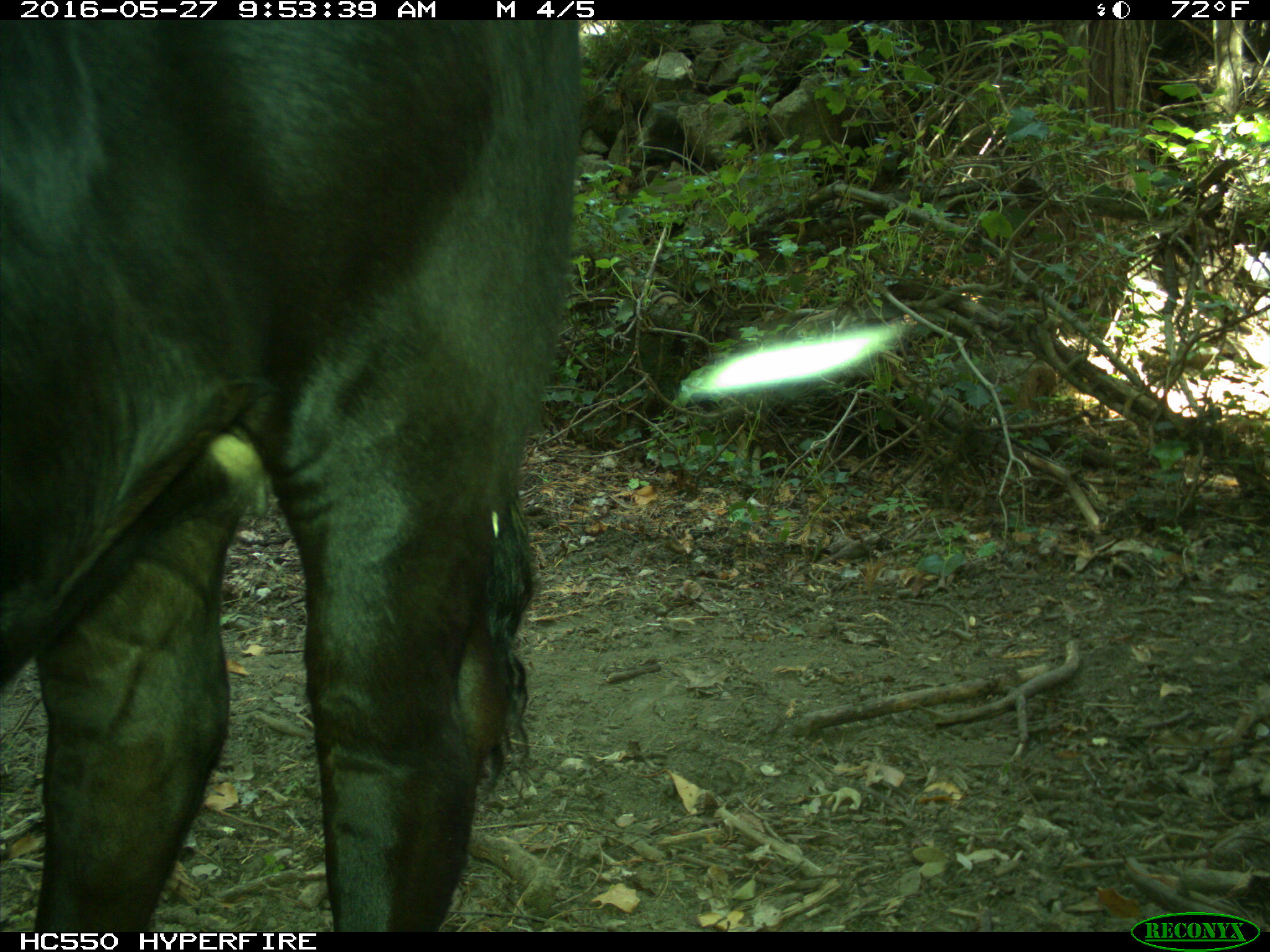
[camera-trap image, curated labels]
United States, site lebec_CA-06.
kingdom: Animalia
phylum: Chordata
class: Mammalia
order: Artiodactyla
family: Bovidae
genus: Bos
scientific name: Bos taurus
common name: domestic cow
Bos taurus (domestic cow).